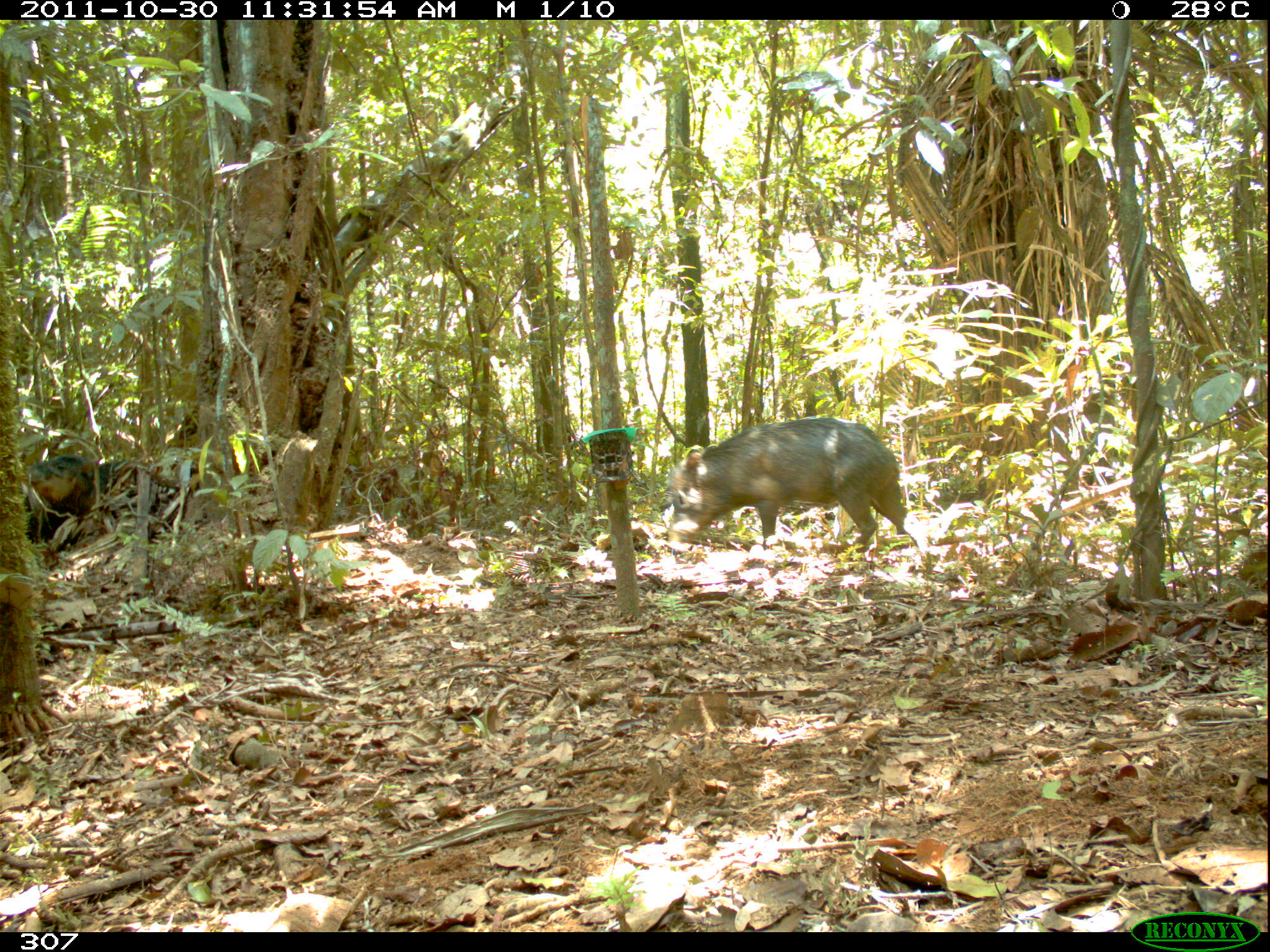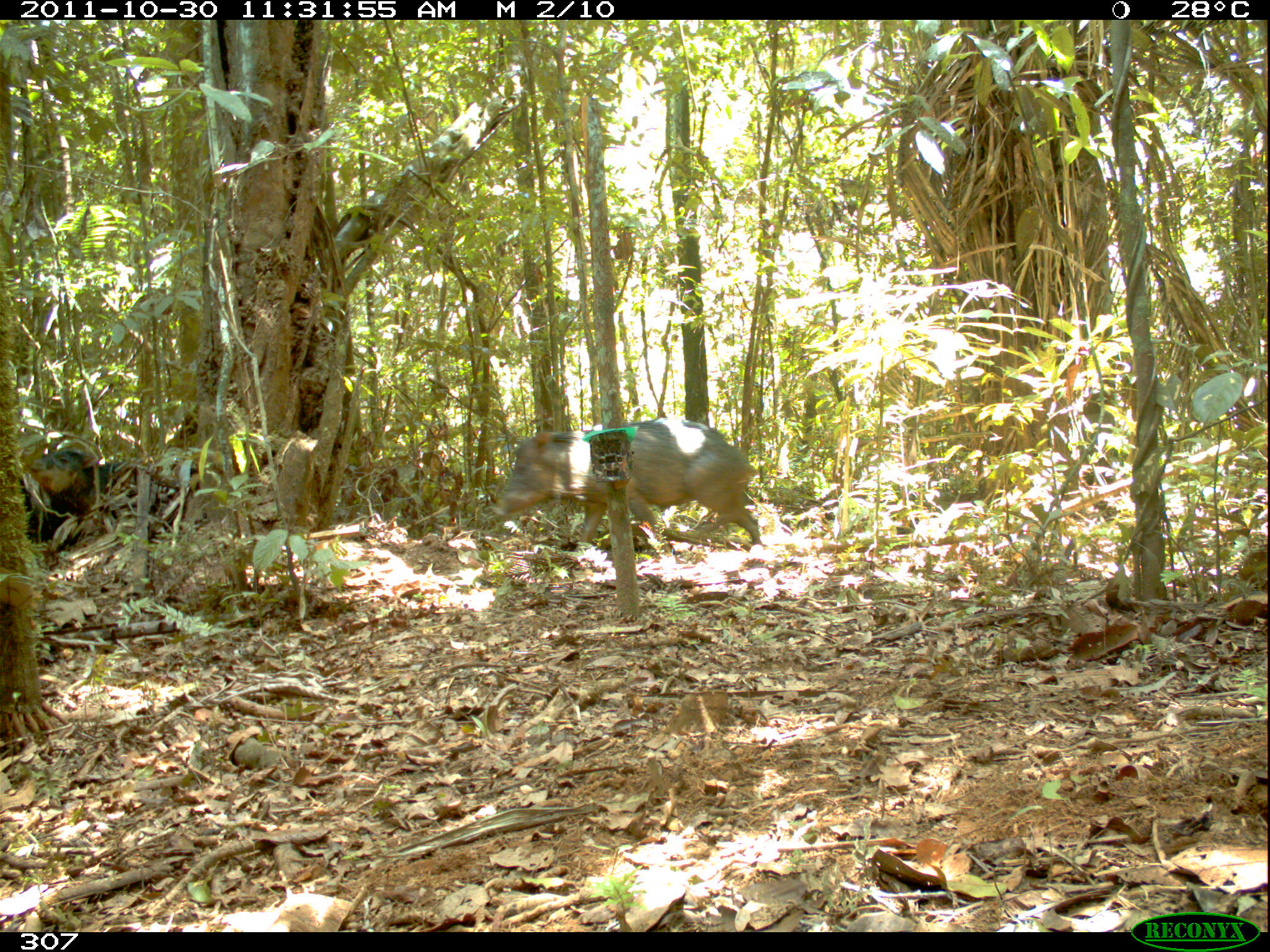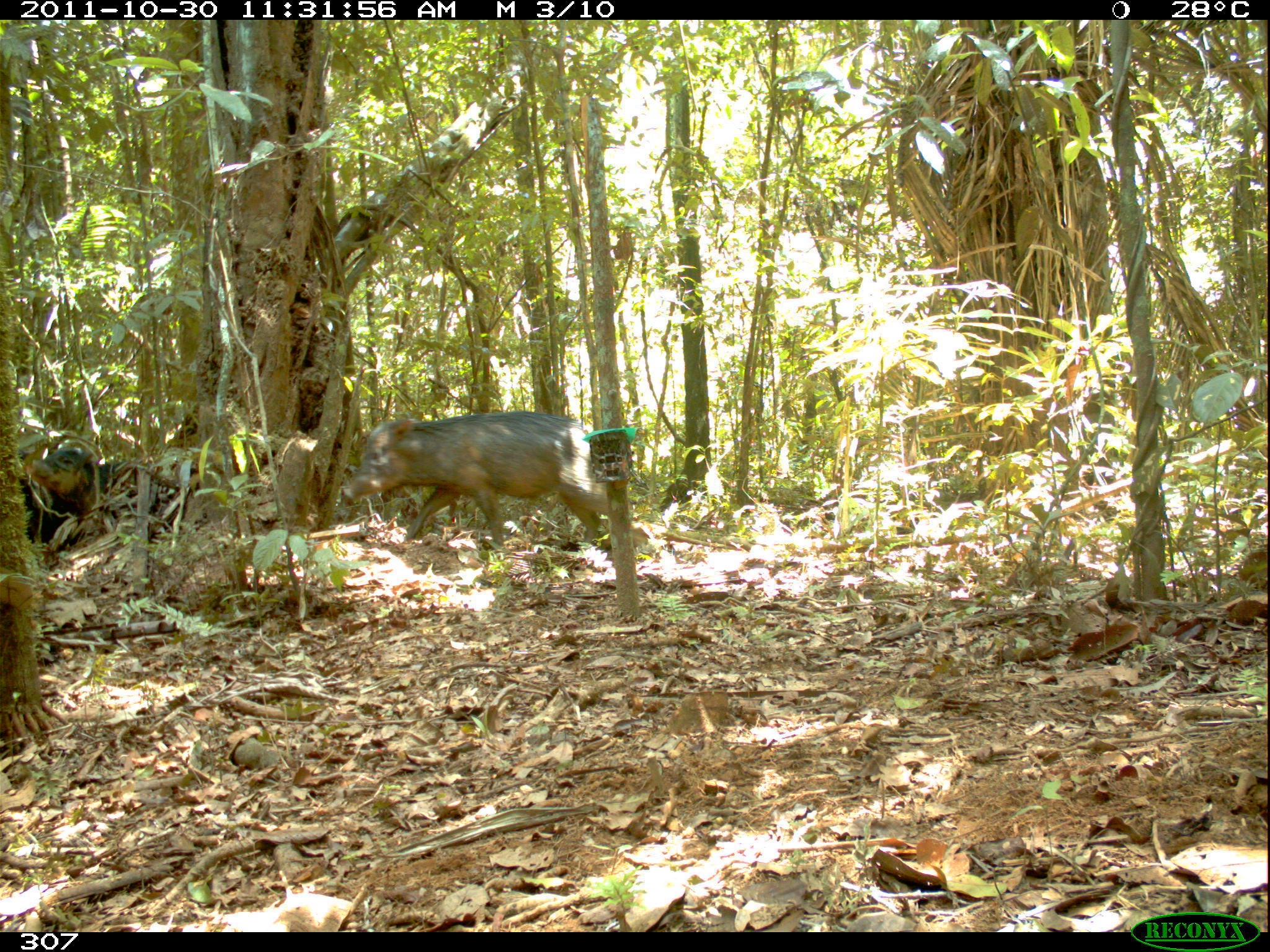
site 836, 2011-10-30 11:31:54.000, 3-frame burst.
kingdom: Animalia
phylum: Chordata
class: Mammalia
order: Artiodactyla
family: Tayassuidae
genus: Tayassu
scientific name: Tayassu pecari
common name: white-lipped peccary